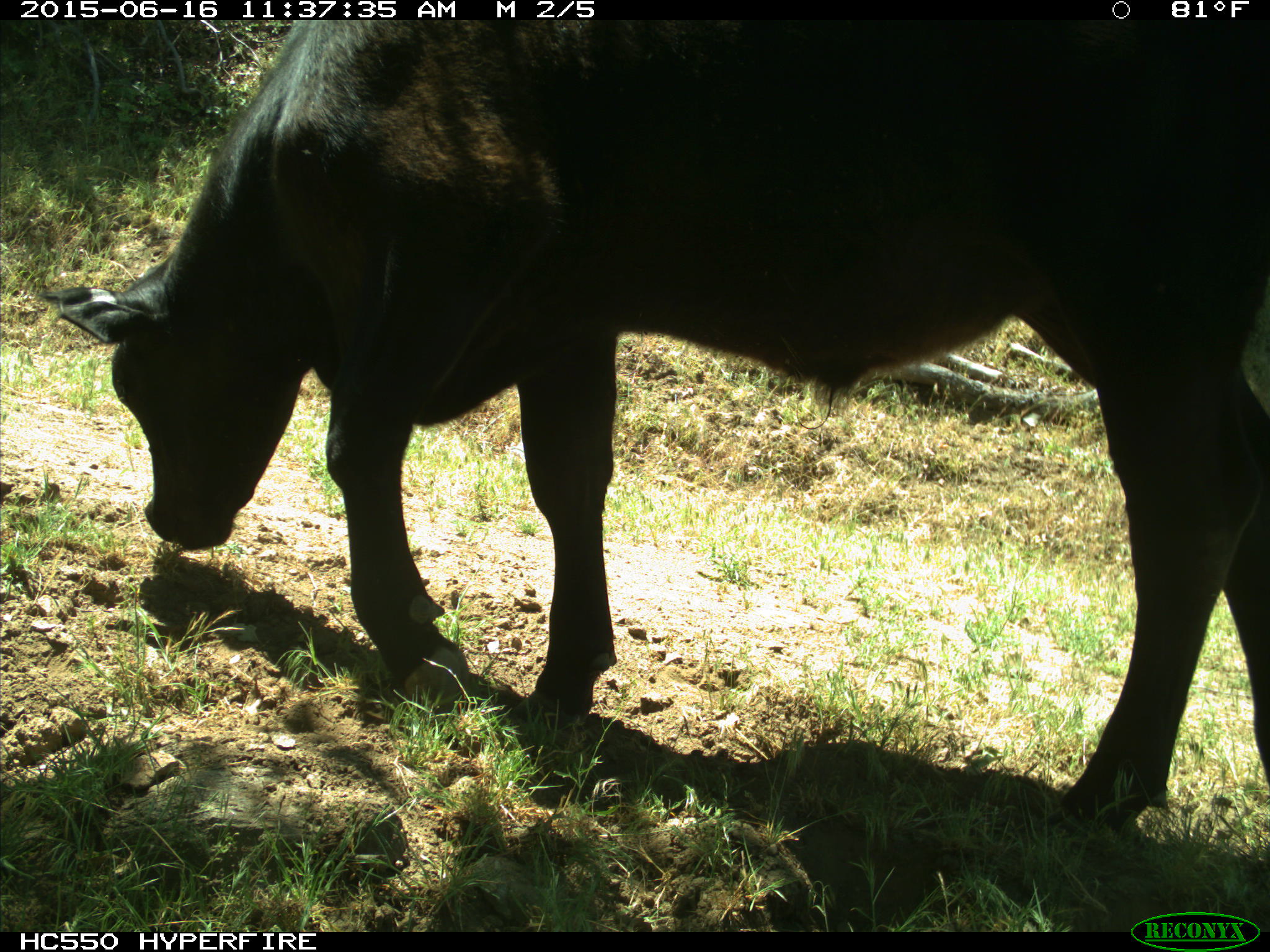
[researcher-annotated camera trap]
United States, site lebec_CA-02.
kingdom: Animalia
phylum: Chordata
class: Mammalia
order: Artiodactyla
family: Bovidae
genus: Bos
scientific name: Bos taurus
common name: domestic cow